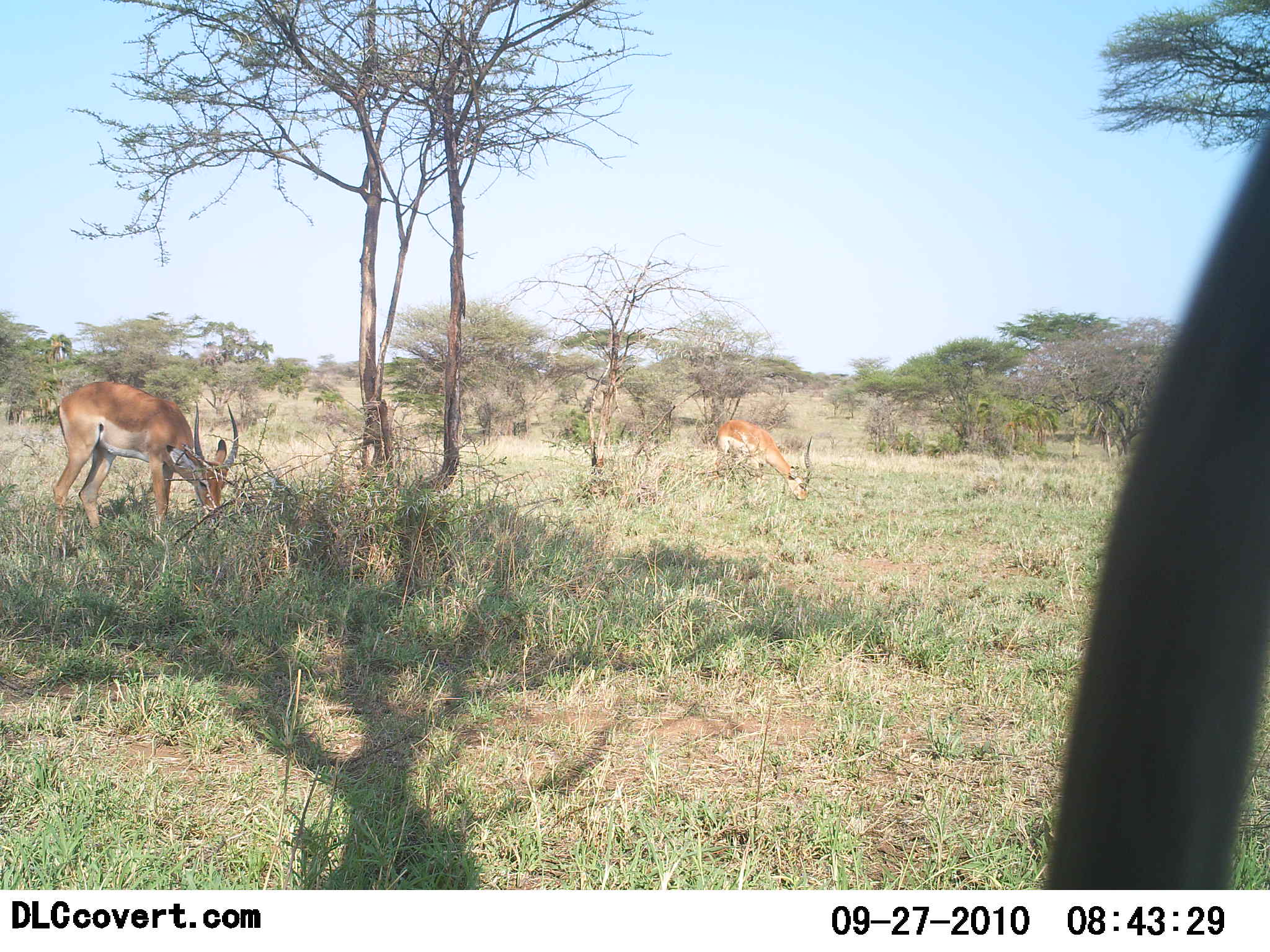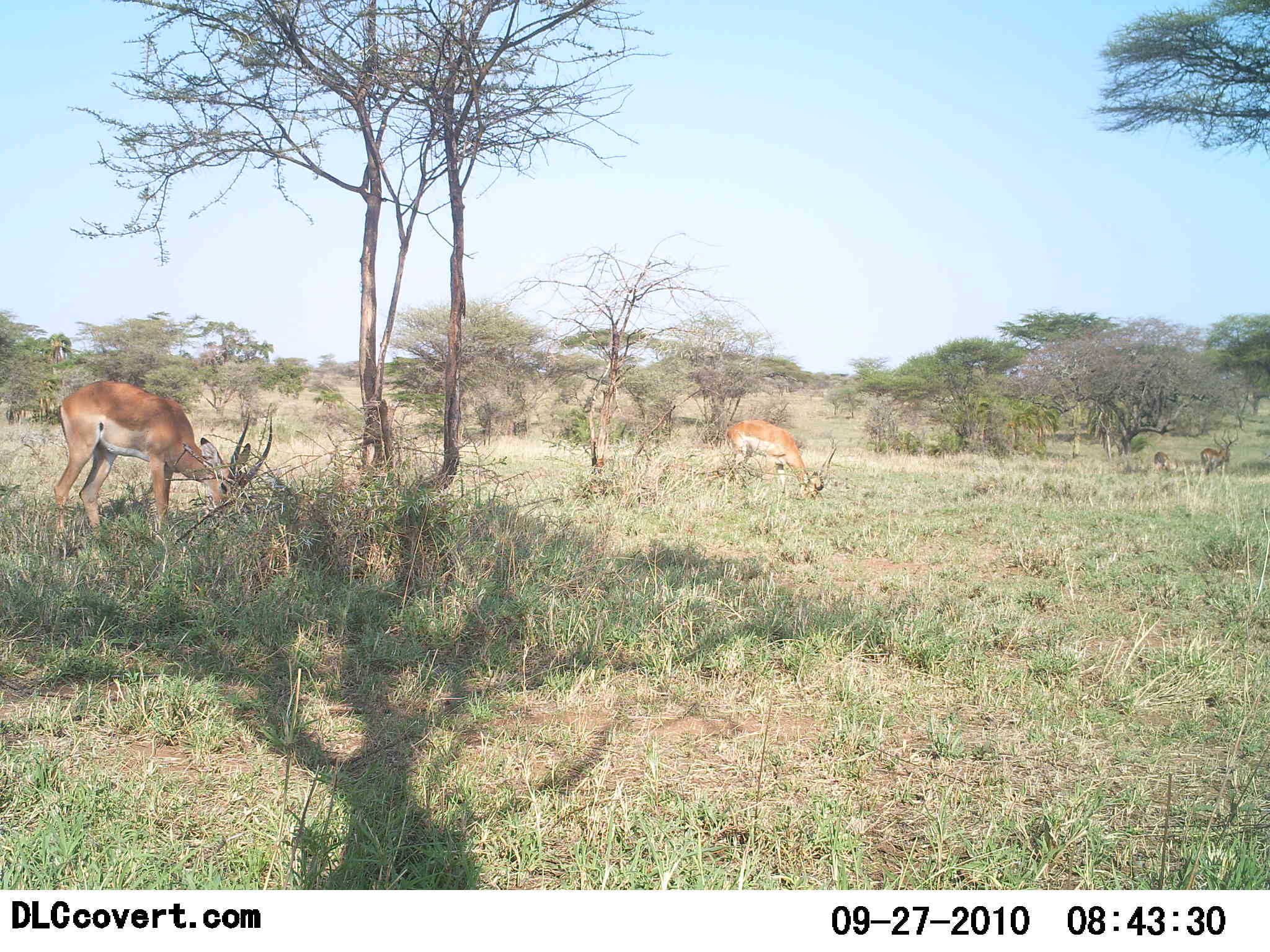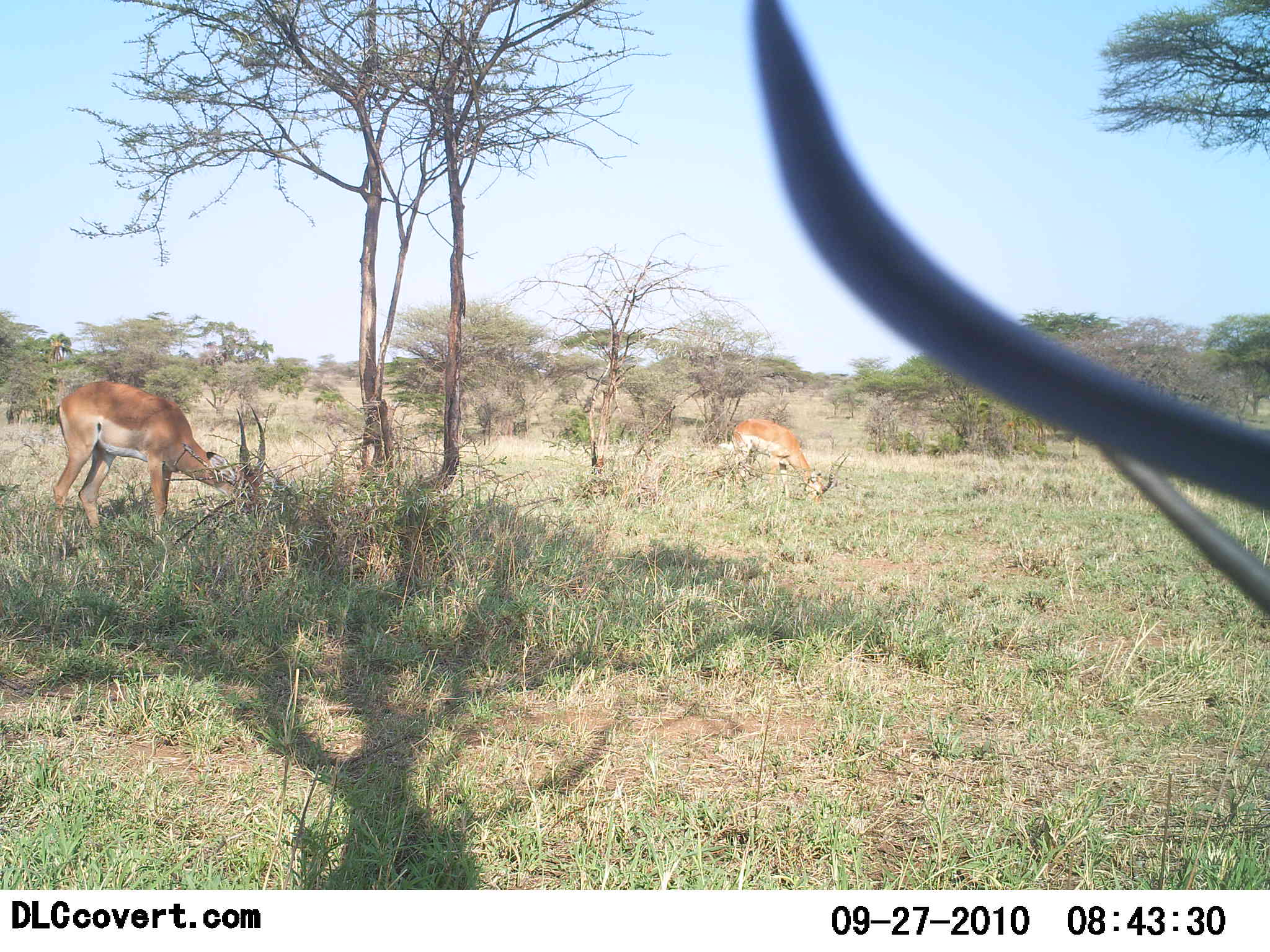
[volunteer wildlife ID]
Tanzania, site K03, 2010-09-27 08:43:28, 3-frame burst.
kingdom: Animalia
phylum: Chordata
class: Mammalia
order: Artiodactyla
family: Bovidae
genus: Nanger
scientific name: Nanger granti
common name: grant's gazelle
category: gazellegrants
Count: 2.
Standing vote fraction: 19%.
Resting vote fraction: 6%.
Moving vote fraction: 0%.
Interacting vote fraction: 0%.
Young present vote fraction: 0%.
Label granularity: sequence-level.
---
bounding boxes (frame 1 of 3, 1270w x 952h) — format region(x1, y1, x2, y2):
animal: region(1045, 125, 1270, 890); region(50, 380, 239, 551); region(711, 420, 814, 505)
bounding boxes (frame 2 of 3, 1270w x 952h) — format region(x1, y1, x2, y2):
animal: region(53, 380, 273, 547); region(724, 420, 825, 505); region(1200, 429, 1239, 477); region(1154, 451, 1179, 477)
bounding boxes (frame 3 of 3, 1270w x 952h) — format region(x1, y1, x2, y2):
animal: region(747, 0, 1270, 616); region(53, 380, 268, 547); region(729, 416, 850, 509)